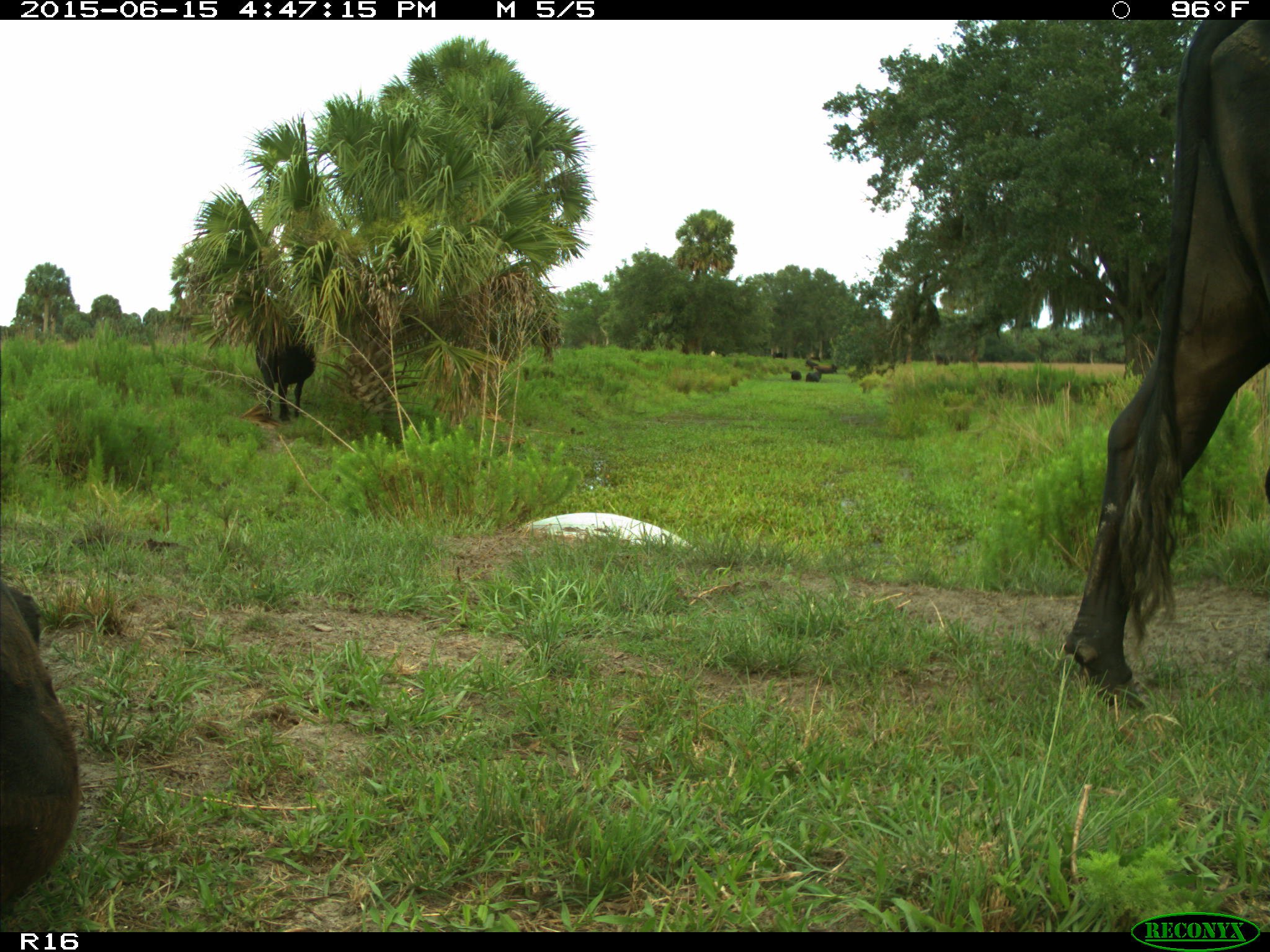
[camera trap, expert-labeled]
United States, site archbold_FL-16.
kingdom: Animalia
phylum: Chordata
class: Mammalia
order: Artiodactyla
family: Bovidae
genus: Bos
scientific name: Bos taurus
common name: domestic cow